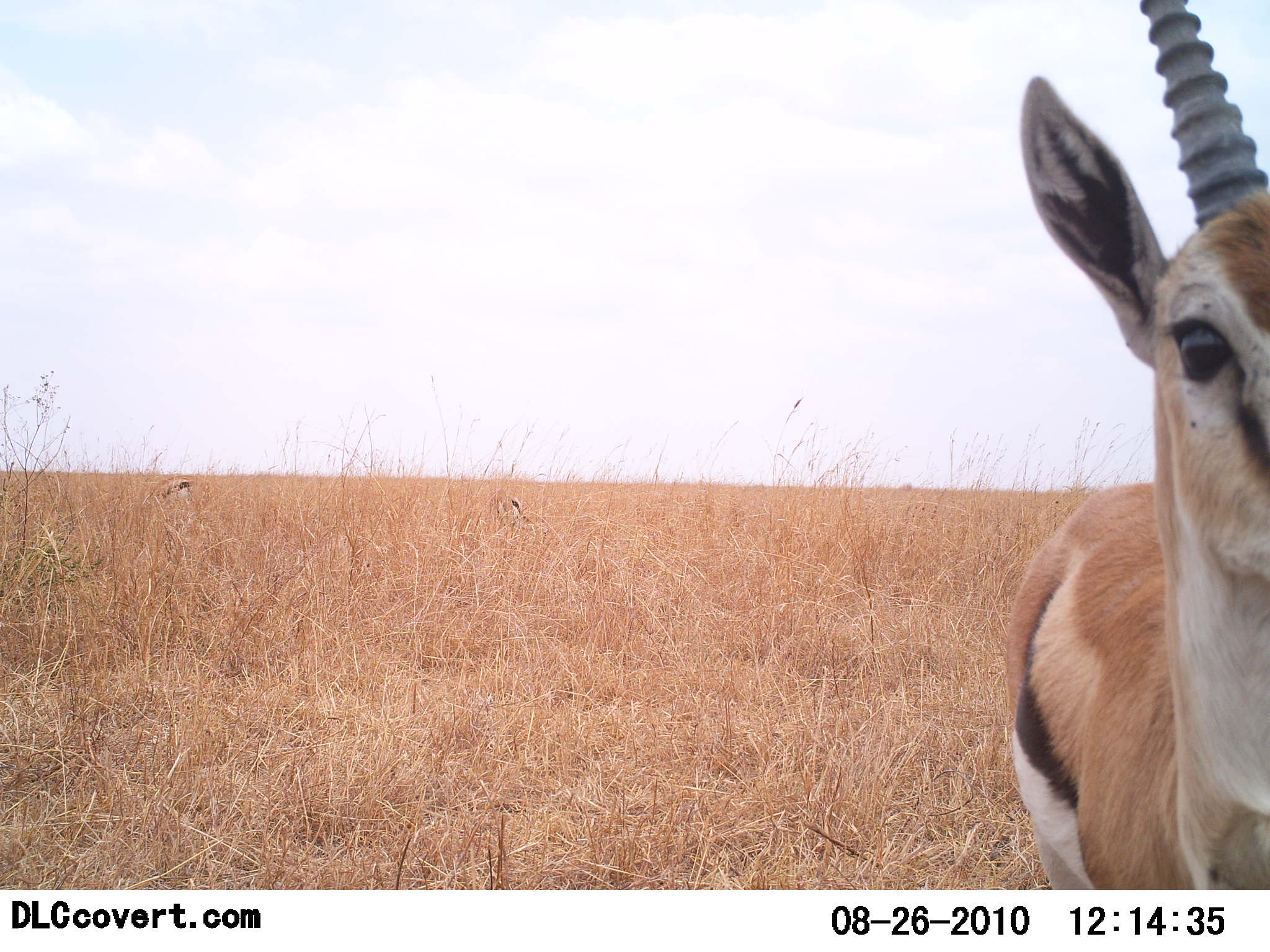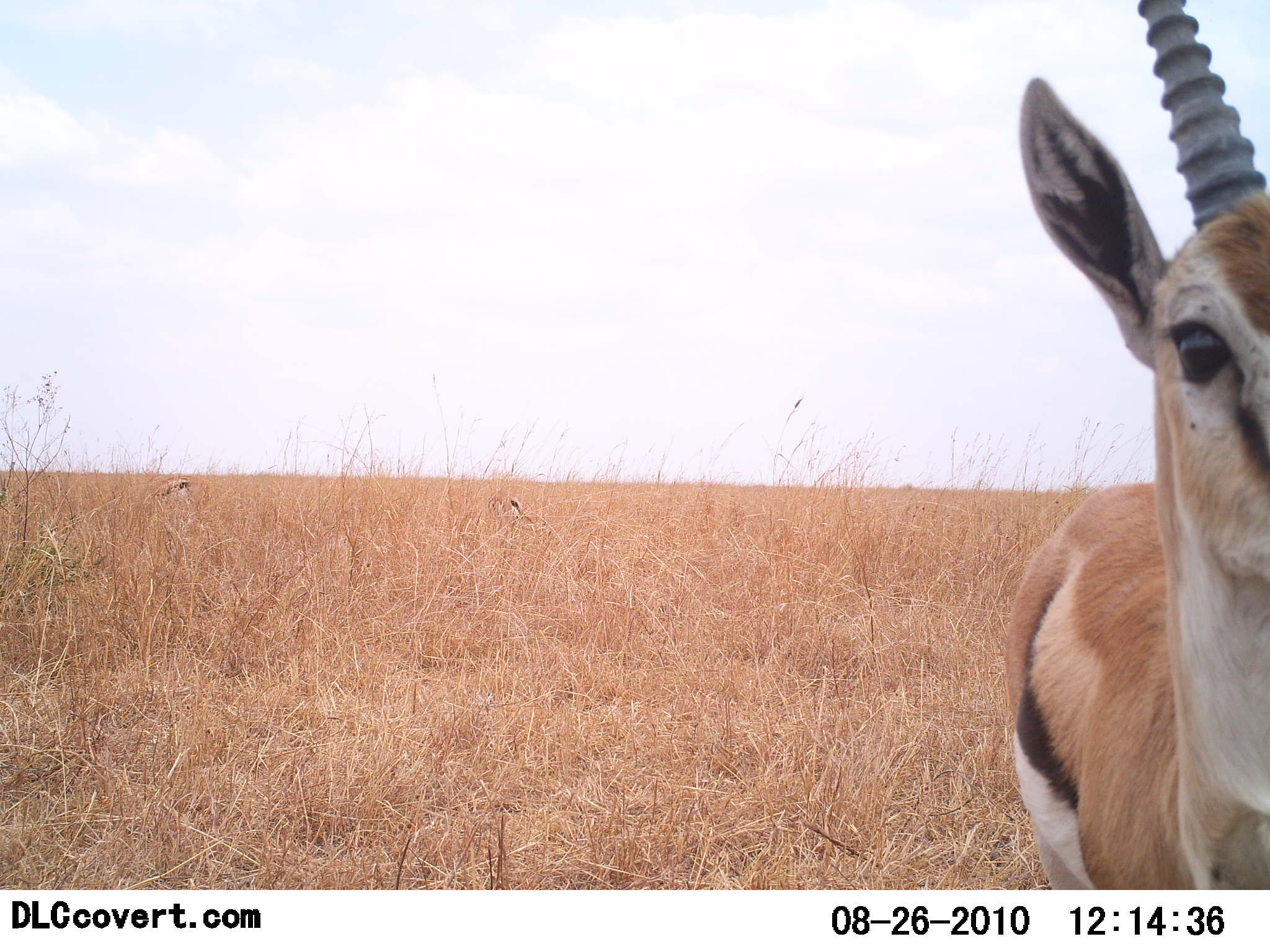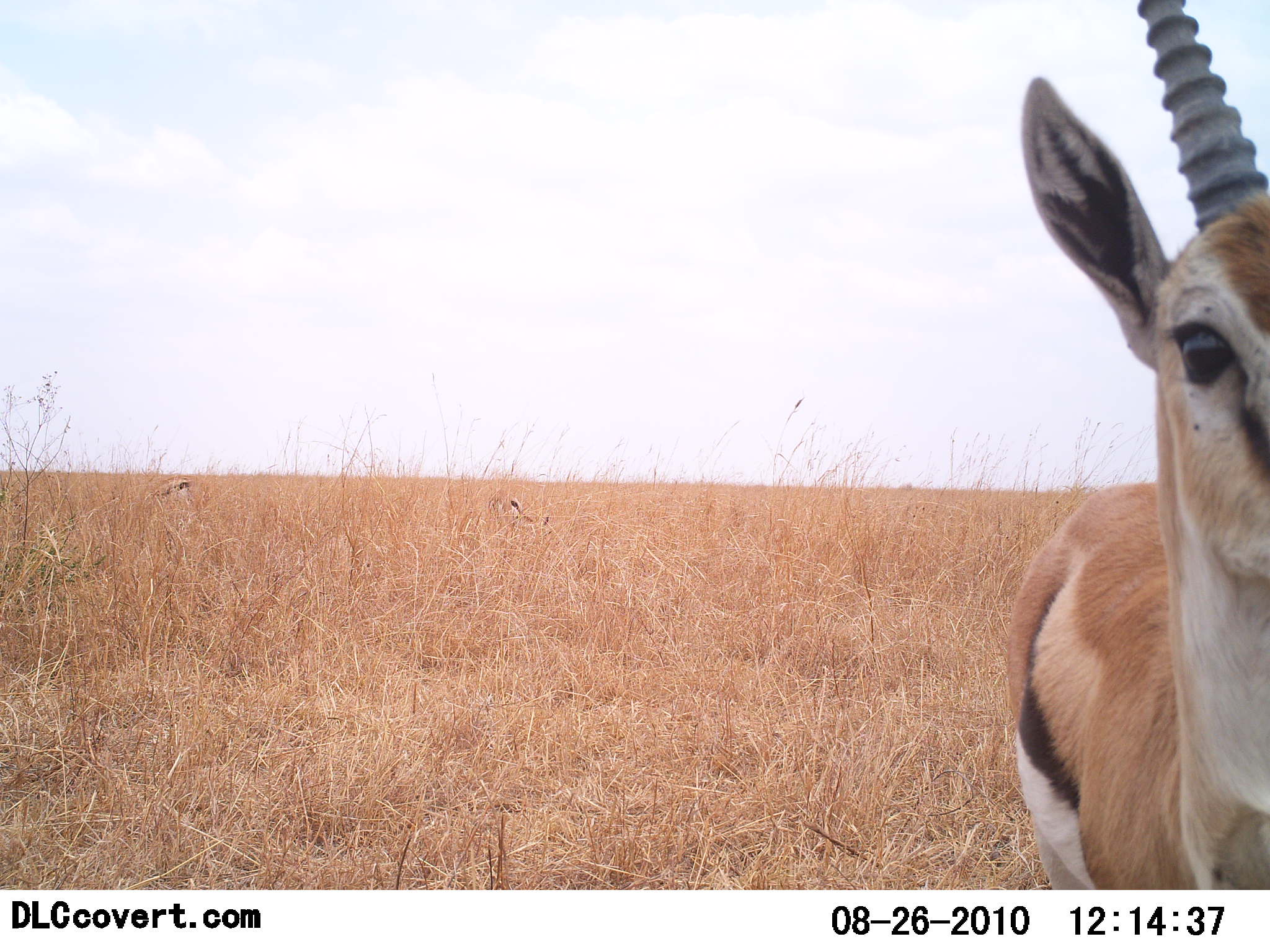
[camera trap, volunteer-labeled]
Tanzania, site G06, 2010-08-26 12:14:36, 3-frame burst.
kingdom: Animalia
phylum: Chordata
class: Mammalia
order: Artiodactyla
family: Bovidae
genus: Eudorcas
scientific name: Eudorcas thomsonii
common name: thomson's gazelle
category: gazellethomsons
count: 1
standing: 94%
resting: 0%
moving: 0%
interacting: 0%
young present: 0%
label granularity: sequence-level